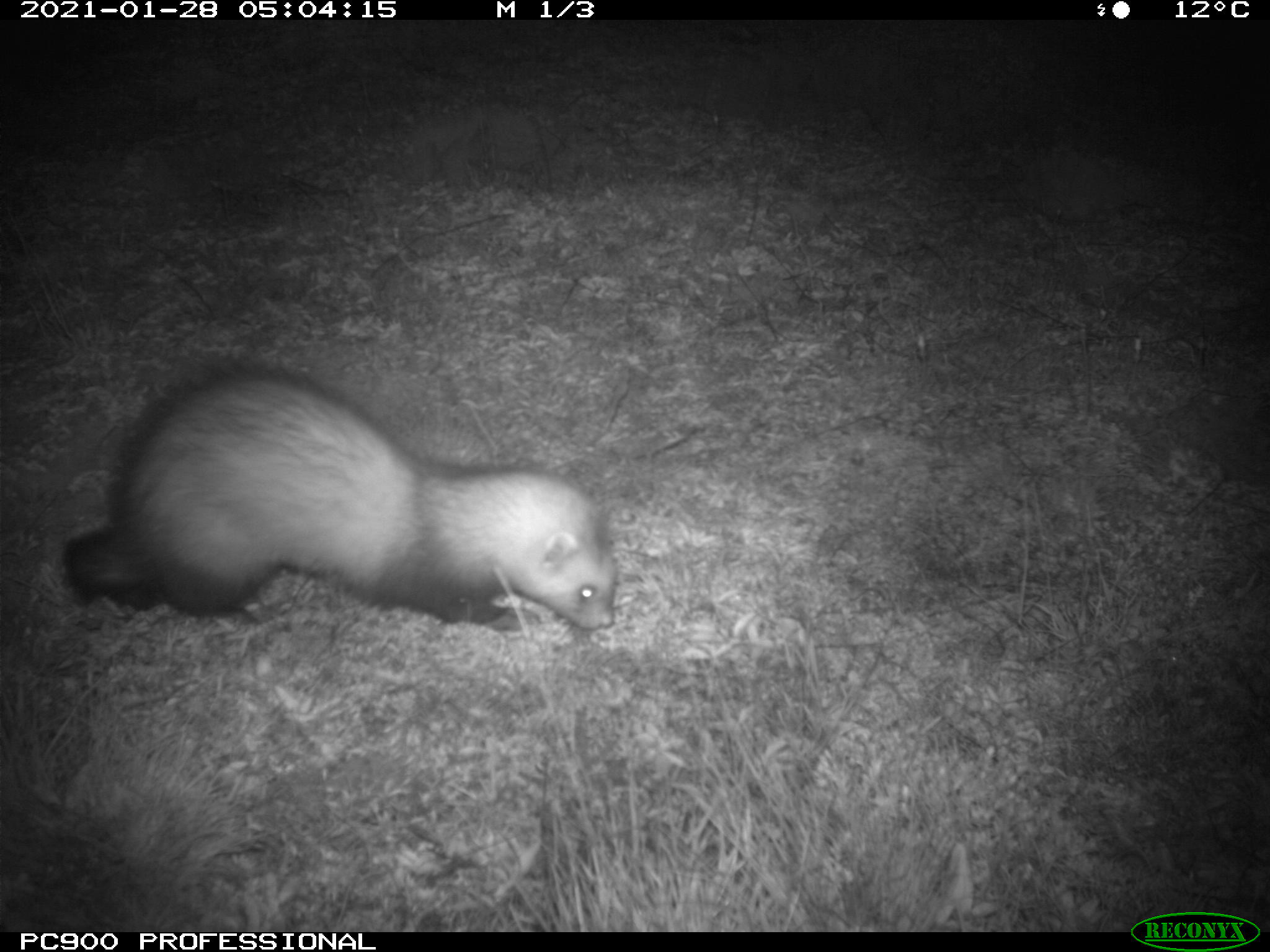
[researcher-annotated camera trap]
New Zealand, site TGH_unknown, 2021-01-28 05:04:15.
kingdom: Animalia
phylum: Chordata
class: Mammalia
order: Carnivora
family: Mustelidae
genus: Mustela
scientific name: Mustela furo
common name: ferret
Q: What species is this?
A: Ferret (Mustela furo).